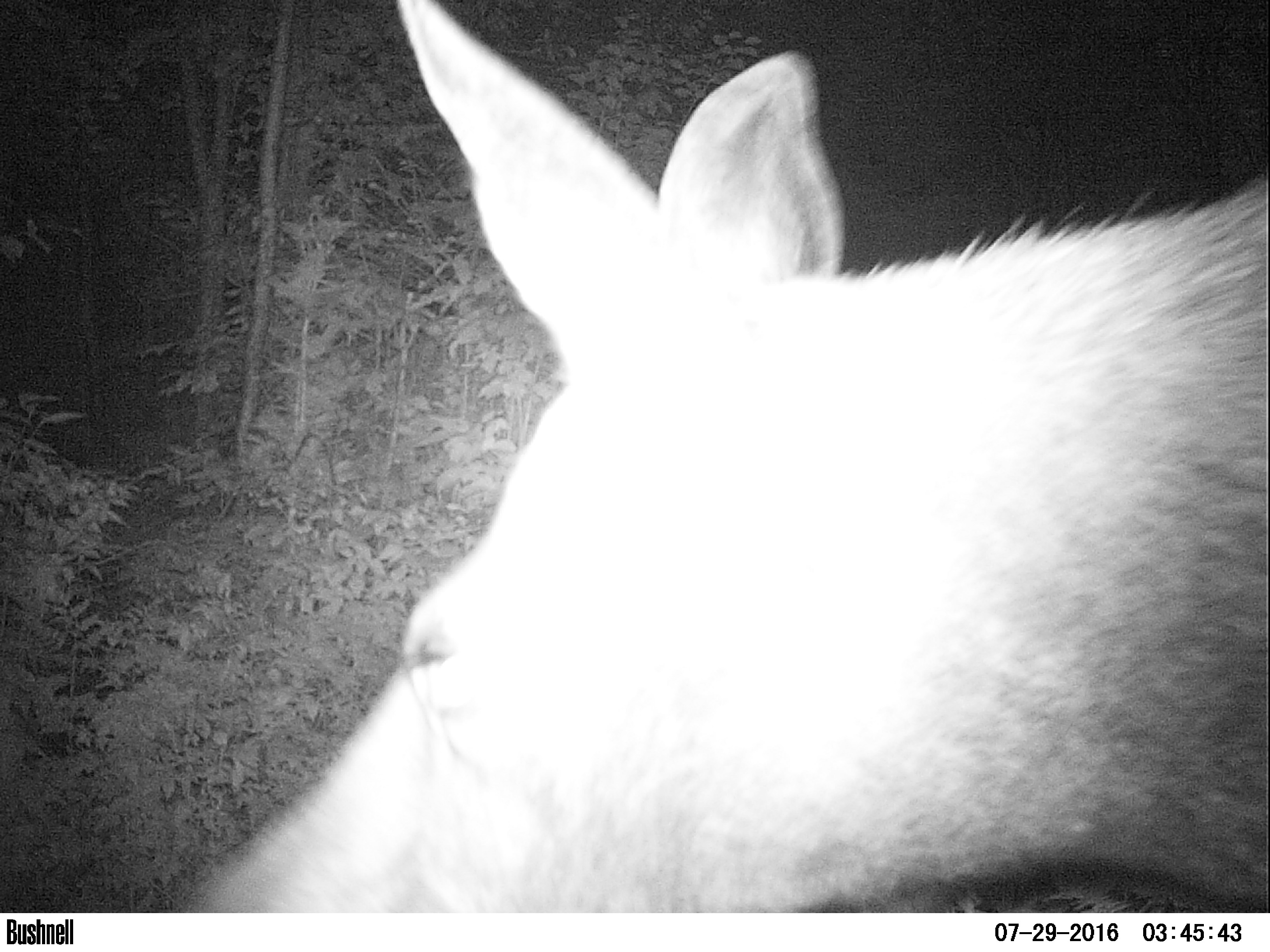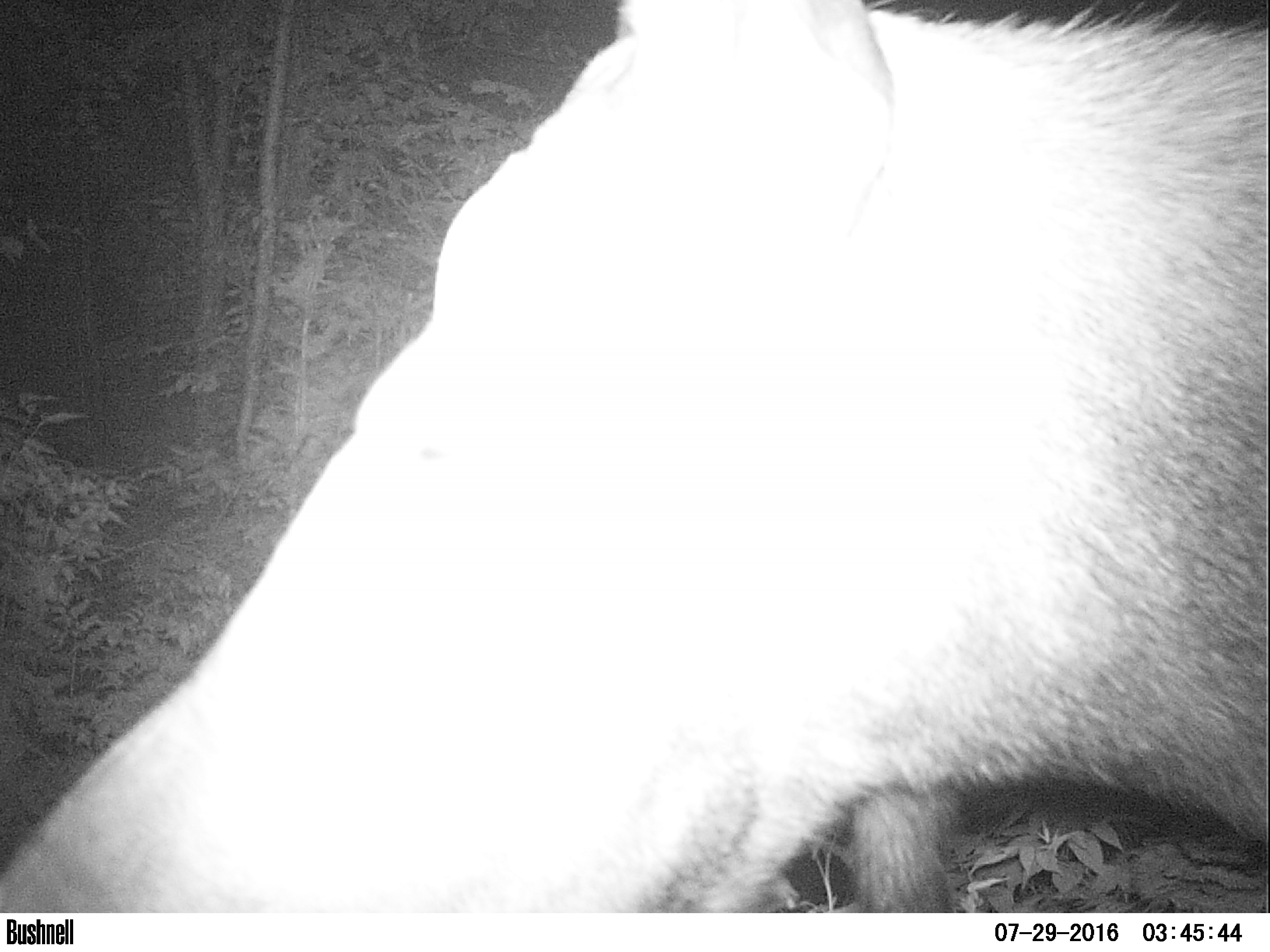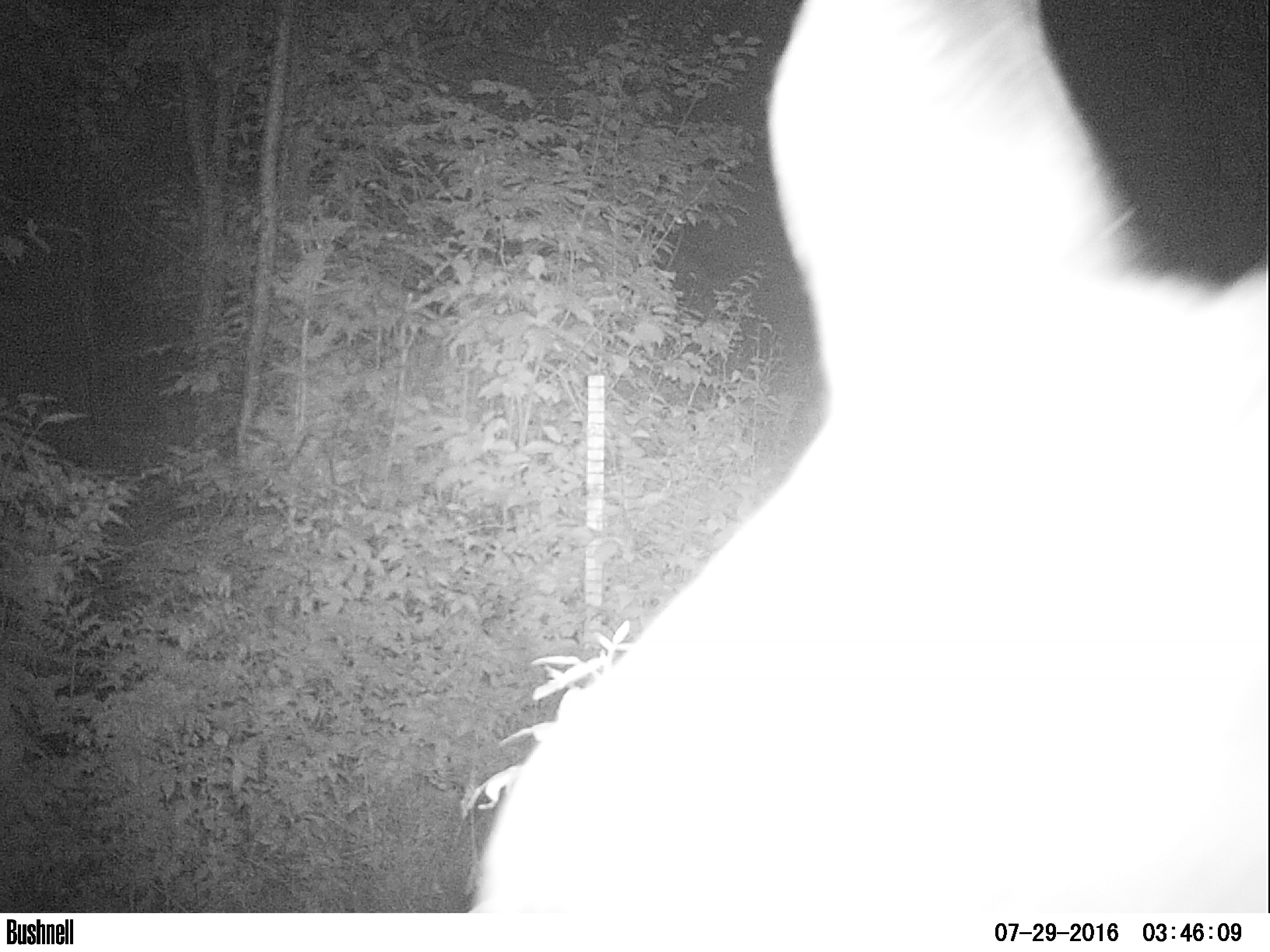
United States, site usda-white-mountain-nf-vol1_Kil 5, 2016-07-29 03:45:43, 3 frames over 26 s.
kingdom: Animalia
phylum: Chordata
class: Mammalia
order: Artiodactyla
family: Cervidae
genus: Alces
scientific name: Alces alces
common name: moose